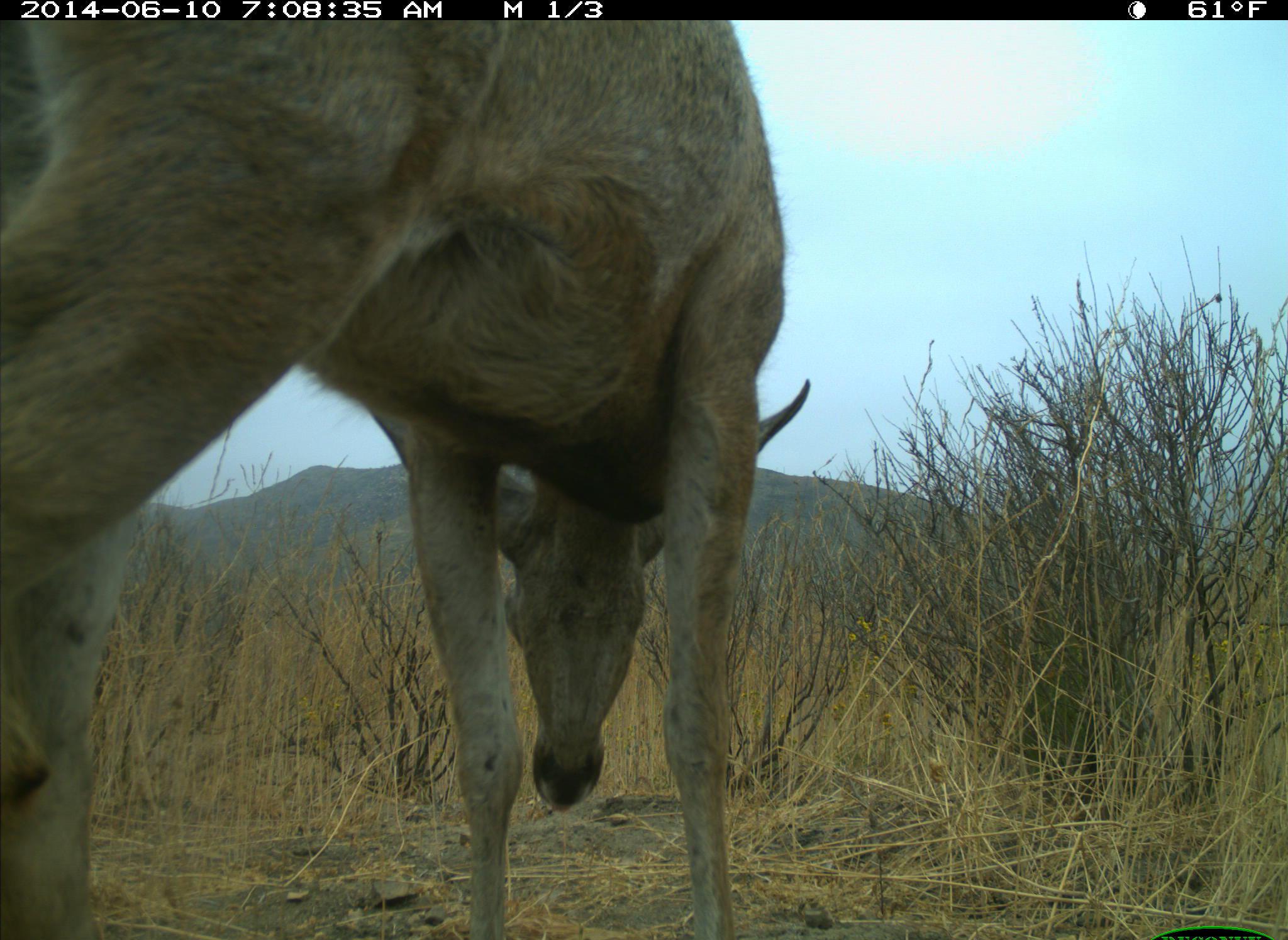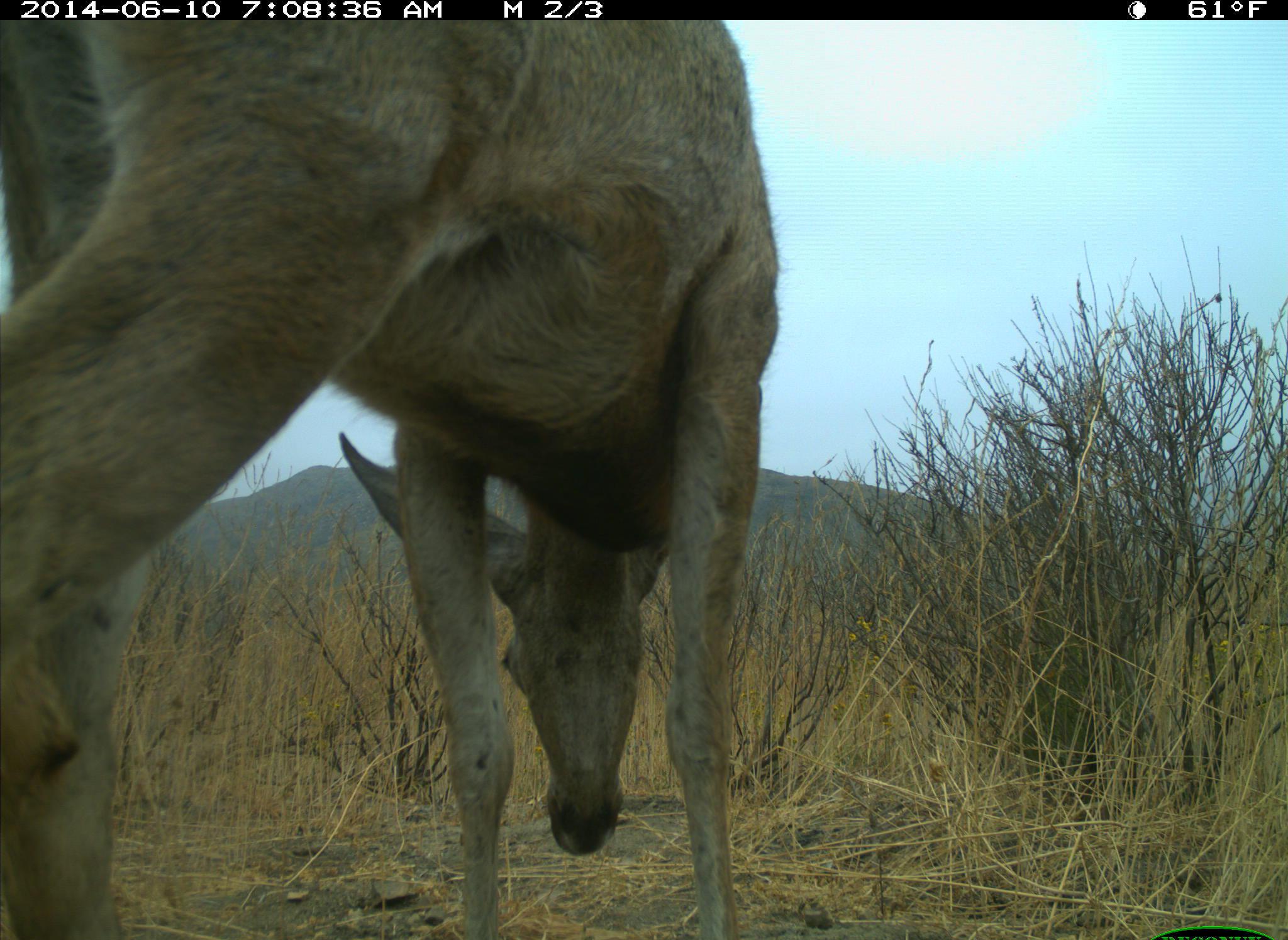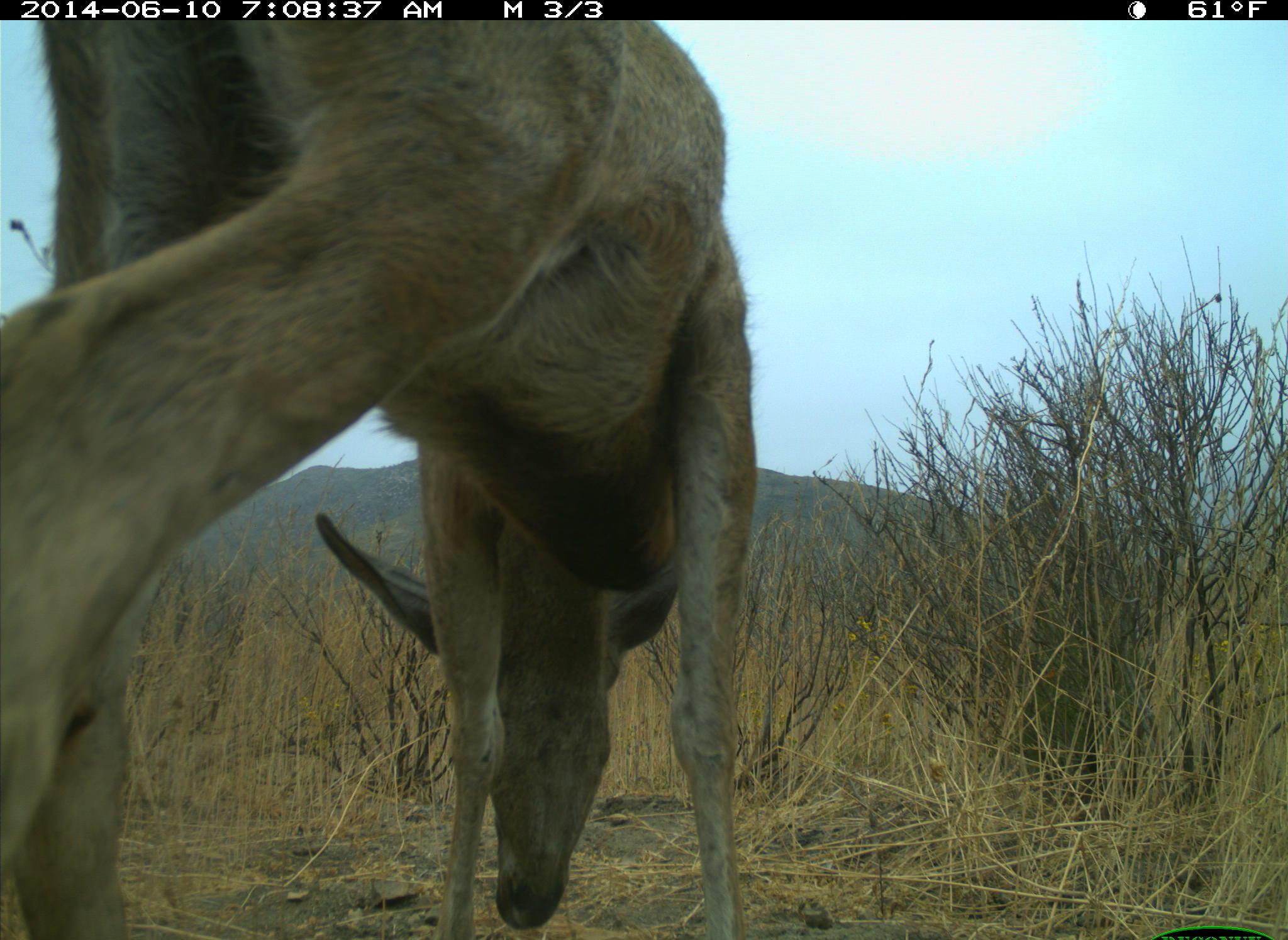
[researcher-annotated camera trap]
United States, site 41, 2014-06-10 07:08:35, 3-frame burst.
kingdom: Animalia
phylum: Chordata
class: Mammalia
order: Artiodactyla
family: Cervidae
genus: Odocoileus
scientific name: Odocoileus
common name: deer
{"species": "deer (Odocoileus)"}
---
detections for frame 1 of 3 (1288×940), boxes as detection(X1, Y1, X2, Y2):
deer: detection(1, 20, 810, 940)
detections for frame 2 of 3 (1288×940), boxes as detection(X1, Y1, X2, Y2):
deer: detection(0, 18, 783, 940)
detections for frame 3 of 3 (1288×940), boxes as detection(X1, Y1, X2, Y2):
deer: detection(1, 21, 752, 940)